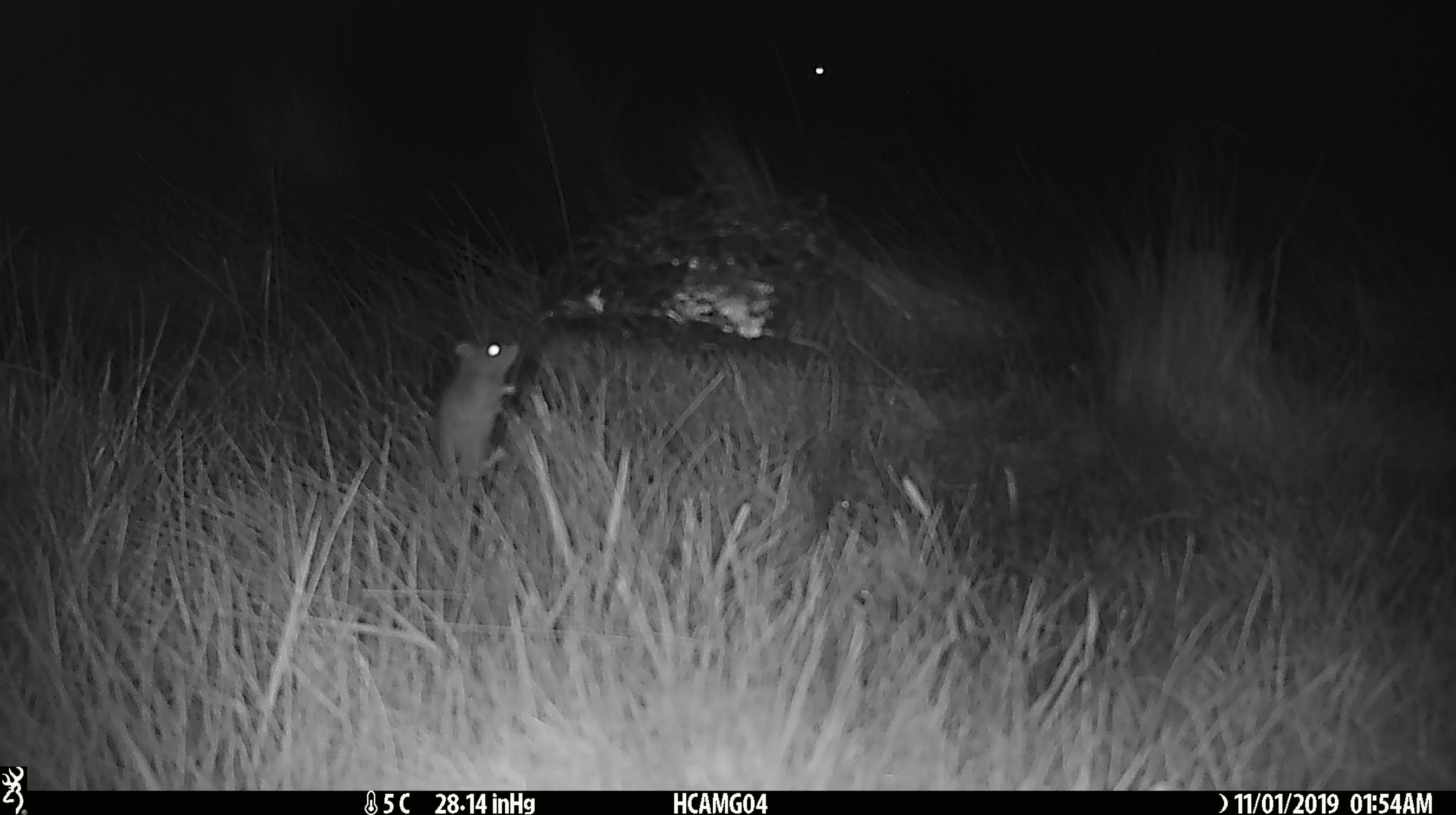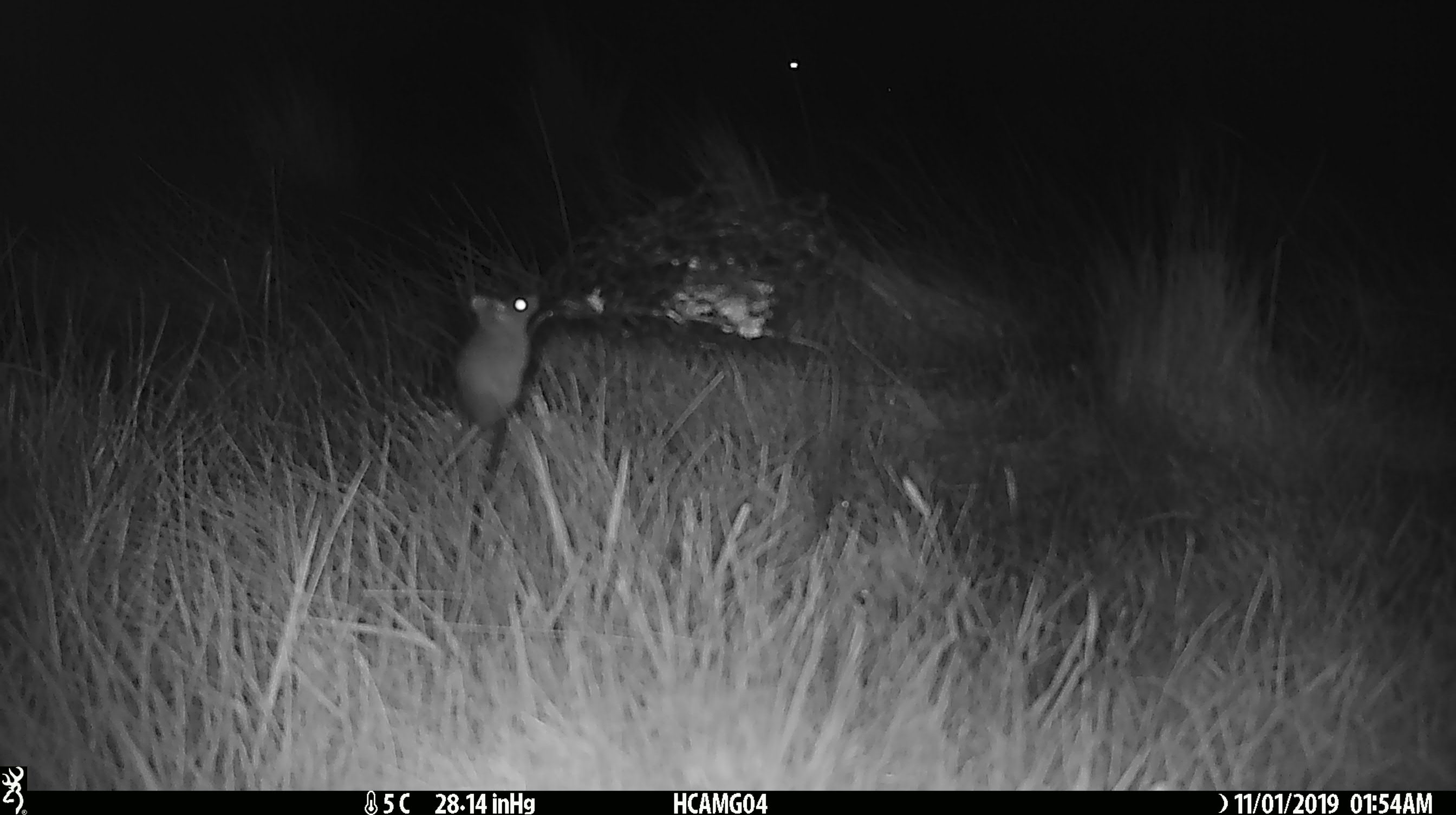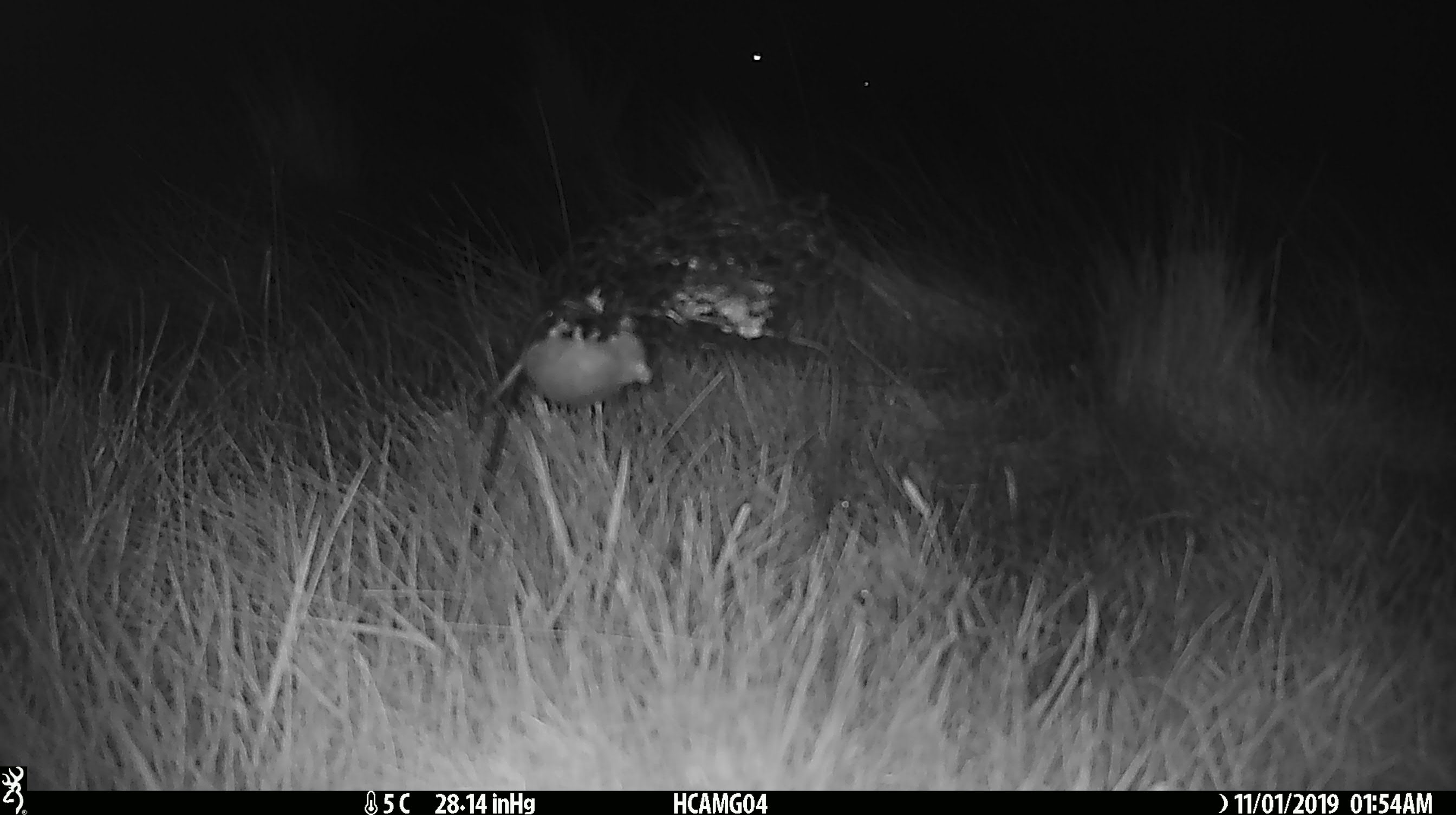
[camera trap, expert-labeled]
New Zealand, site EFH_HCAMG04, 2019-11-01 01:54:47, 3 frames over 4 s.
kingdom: Animalia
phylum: Chordata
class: Mammalia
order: Rodentia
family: Muridae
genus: Mus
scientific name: Mus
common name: mouse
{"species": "mouse (Mus)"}